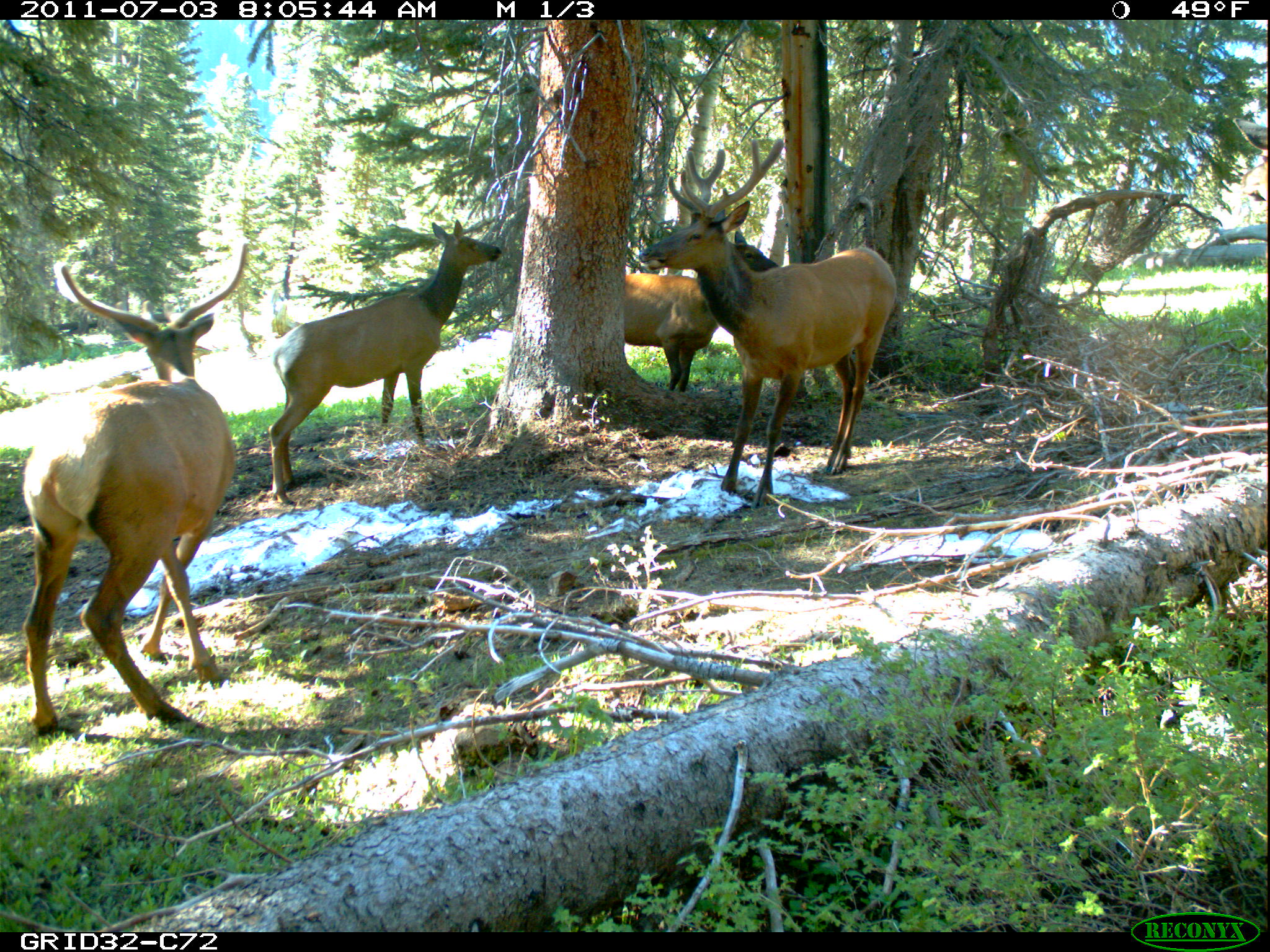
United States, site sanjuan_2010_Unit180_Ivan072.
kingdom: Animalia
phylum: Chordata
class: Mammalia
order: Artiodactyla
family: Cervidae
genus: Cervus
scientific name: Cervus elaphus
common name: red deer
Cervus elaphus (red deer).